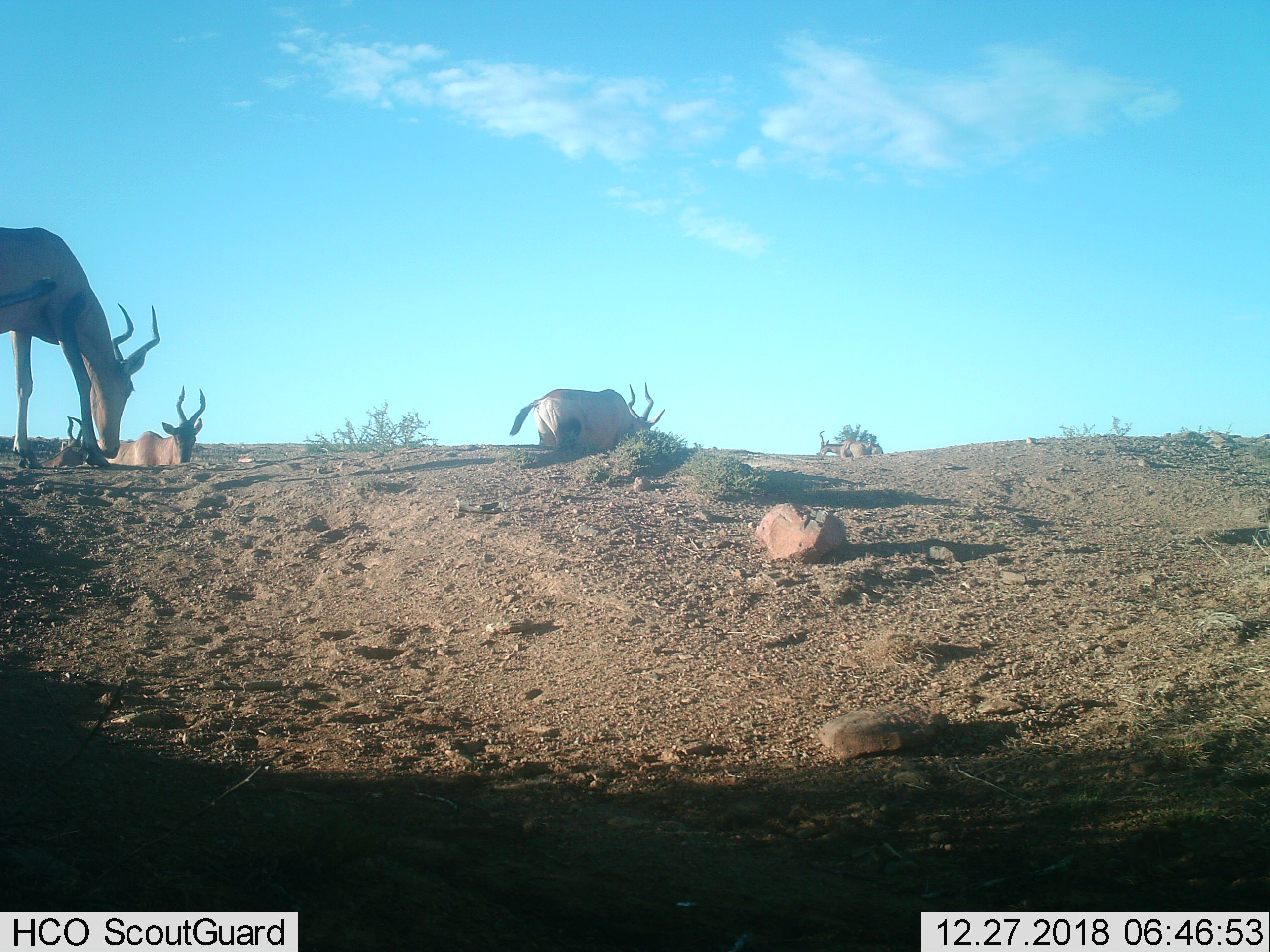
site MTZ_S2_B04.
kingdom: Animalia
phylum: Chordata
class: Mammalia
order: Artiodactyla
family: Bovidae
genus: Alcelaphus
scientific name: Alcelaphus buselaphus caama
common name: red hartebeest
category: hartebeestred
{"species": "hartebeestred (red hartebeest) (Alcelaphus buselaphus caama)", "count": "5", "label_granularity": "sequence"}